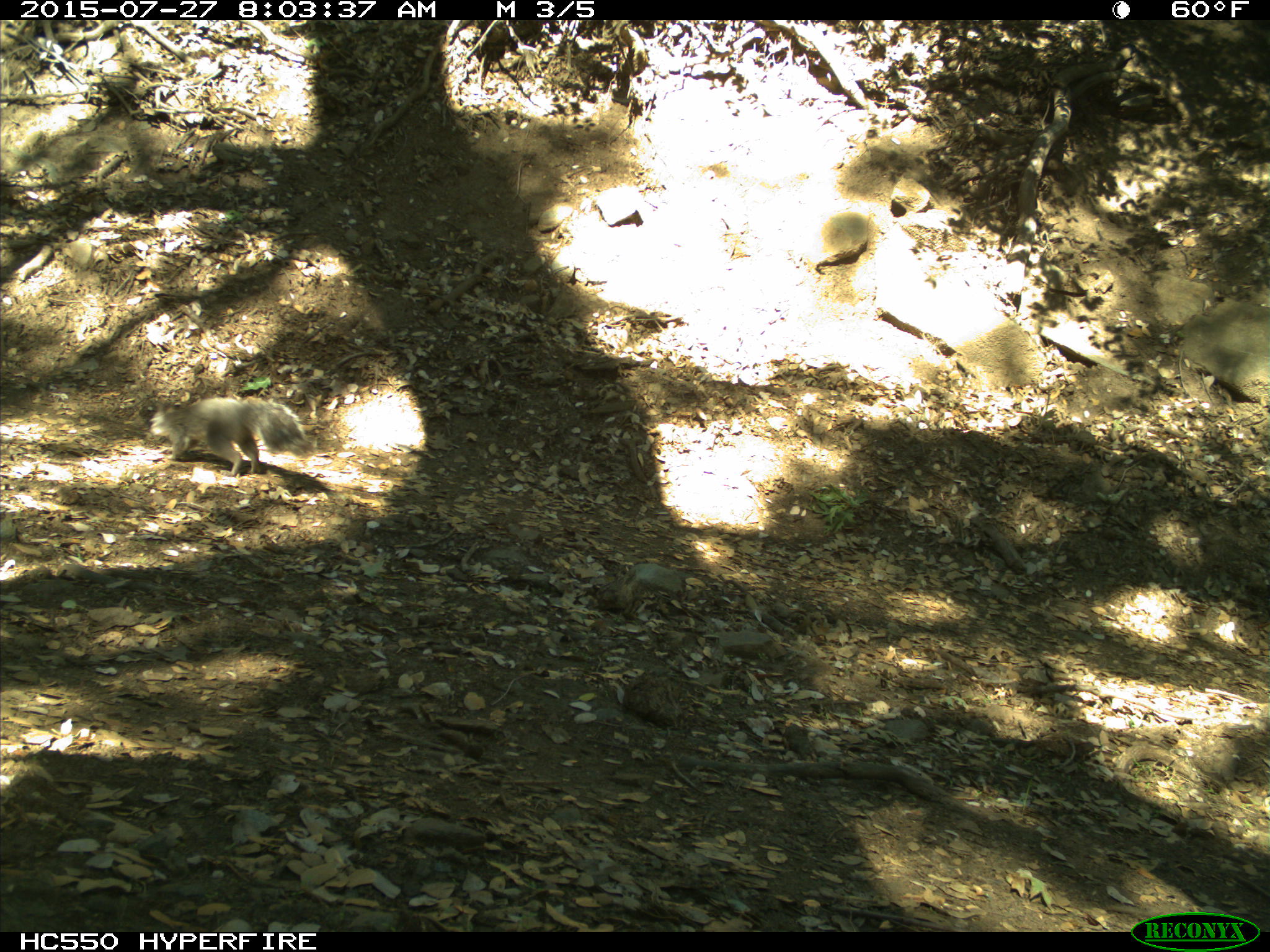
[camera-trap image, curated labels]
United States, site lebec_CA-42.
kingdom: Animalia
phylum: Chordata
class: Mammalia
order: Rodentia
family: Sciuridae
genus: Sciurus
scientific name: Sciurus carolinensis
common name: eastern gray squirrel